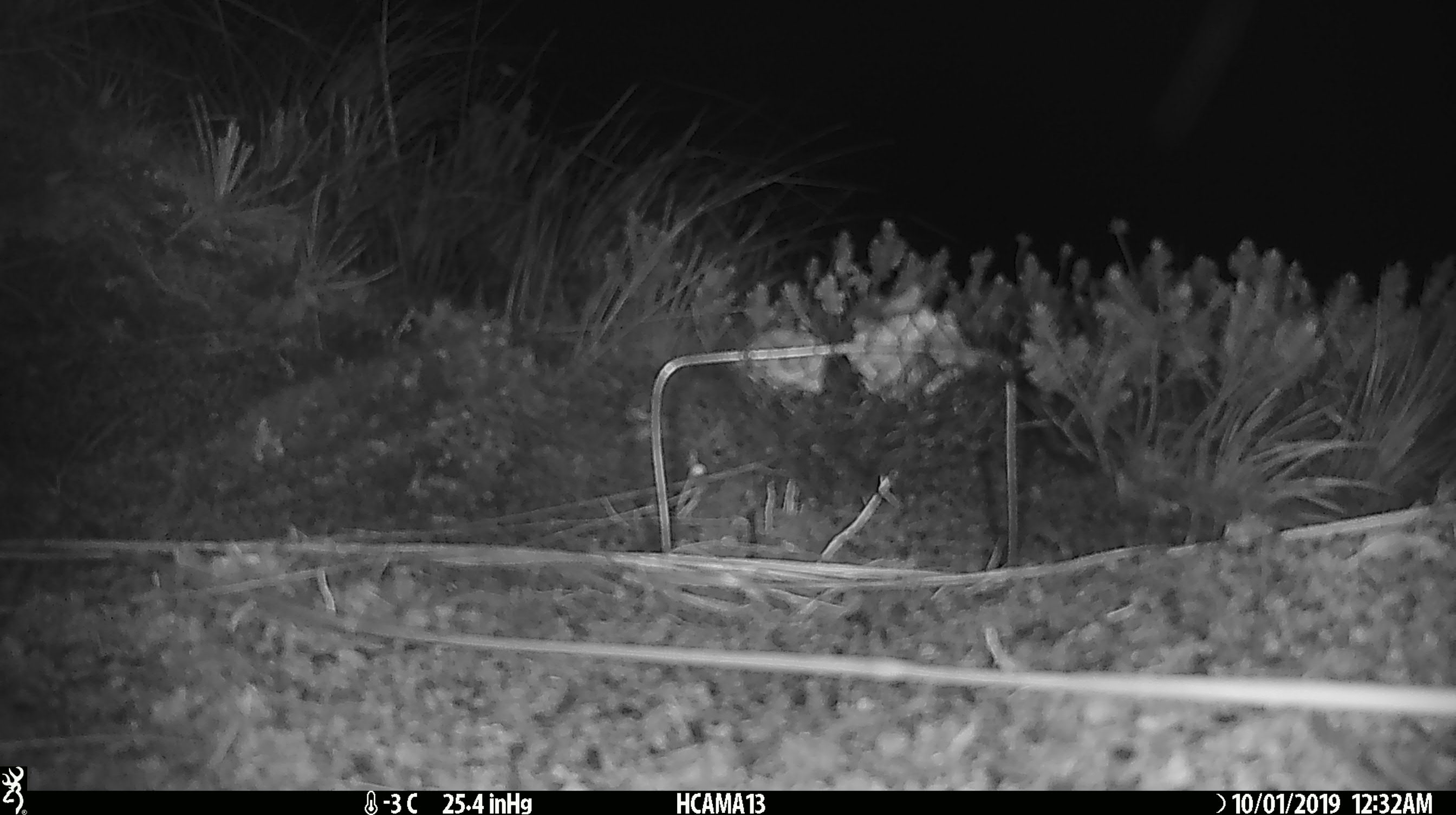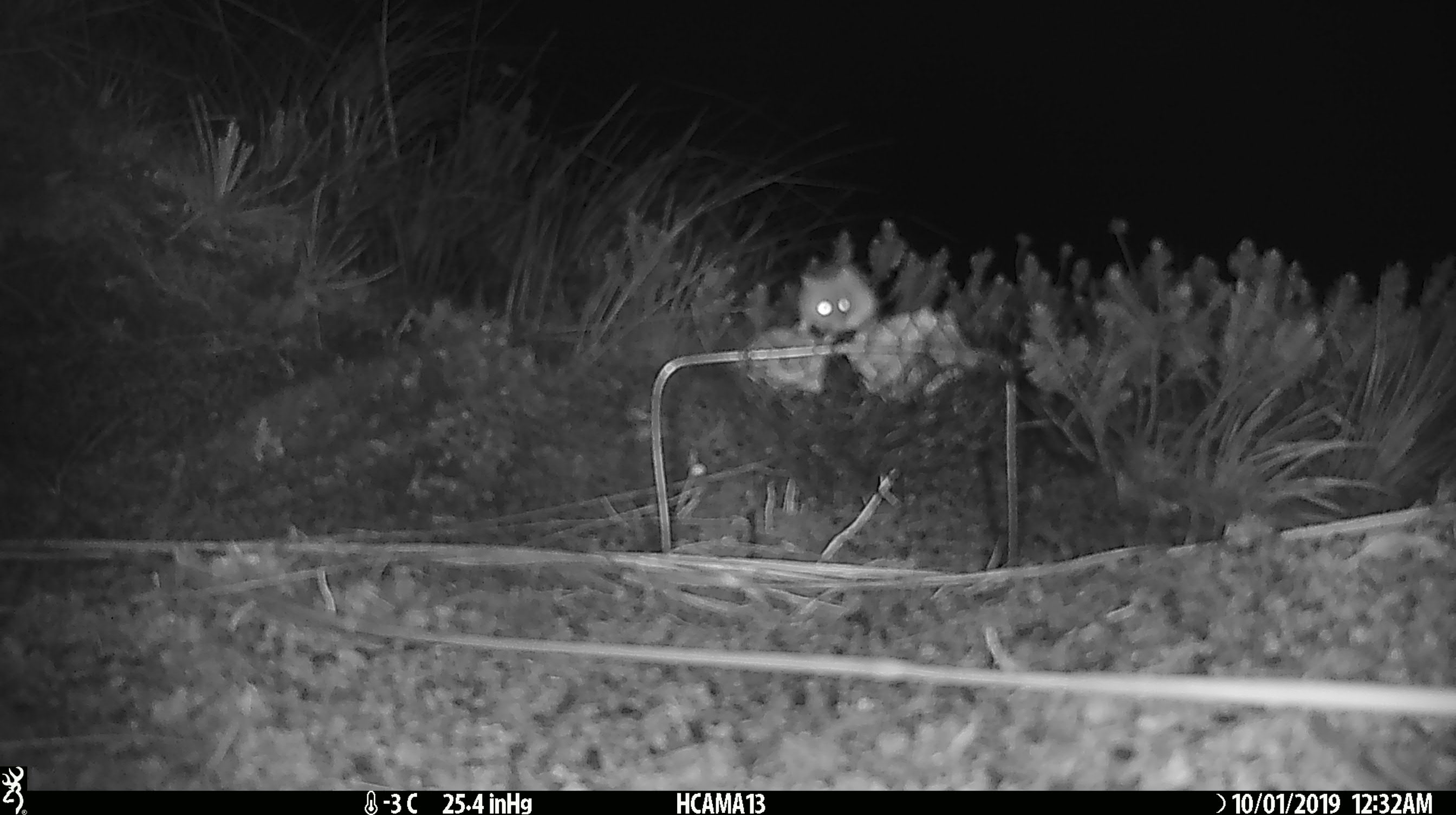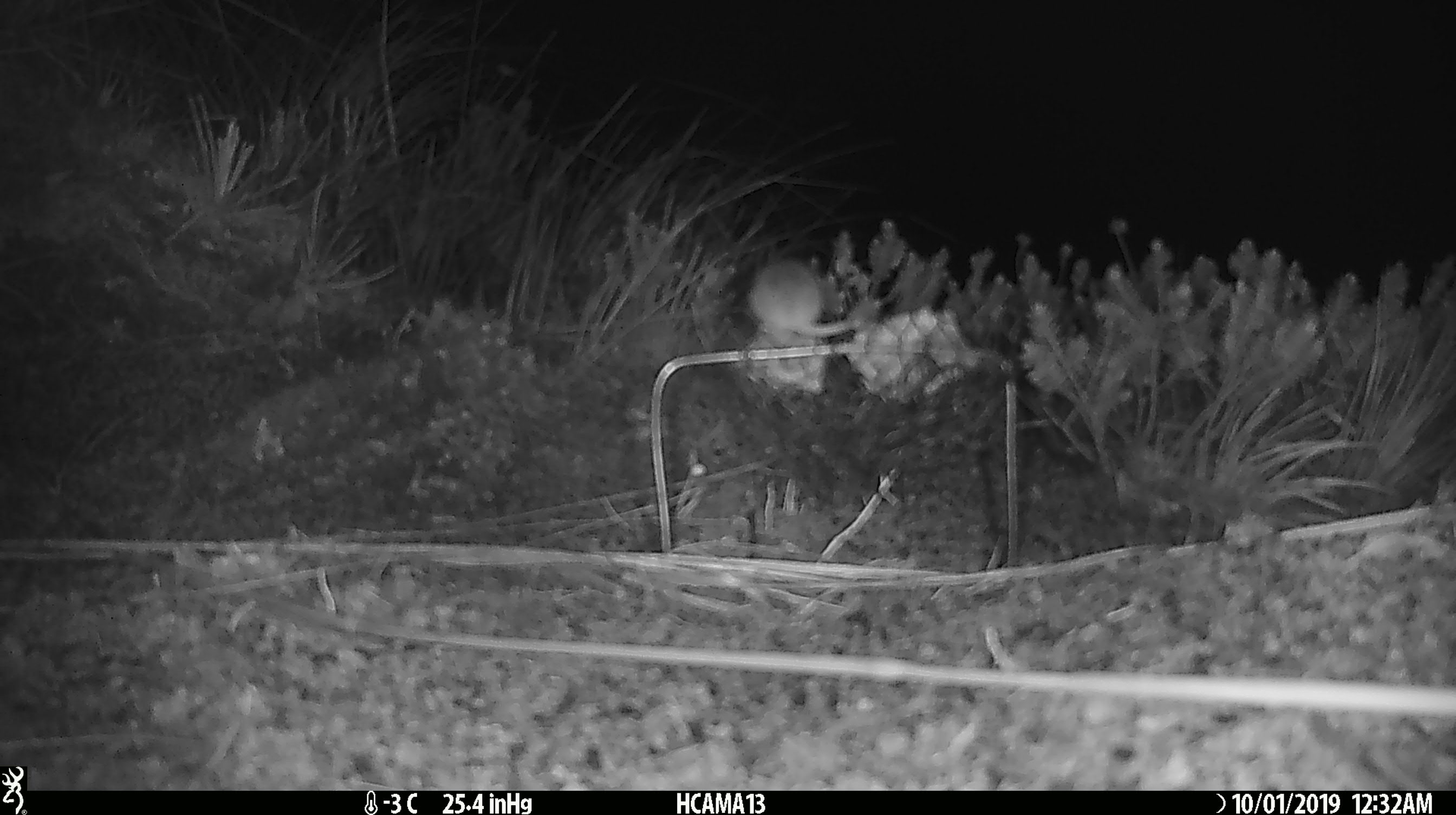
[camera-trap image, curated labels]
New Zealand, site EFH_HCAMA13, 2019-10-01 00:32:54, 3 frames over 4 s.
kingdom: Animalia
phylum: Chordata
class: Mammalia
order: Rodentia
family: Muridae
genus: Mus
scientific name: Mus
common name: mouse